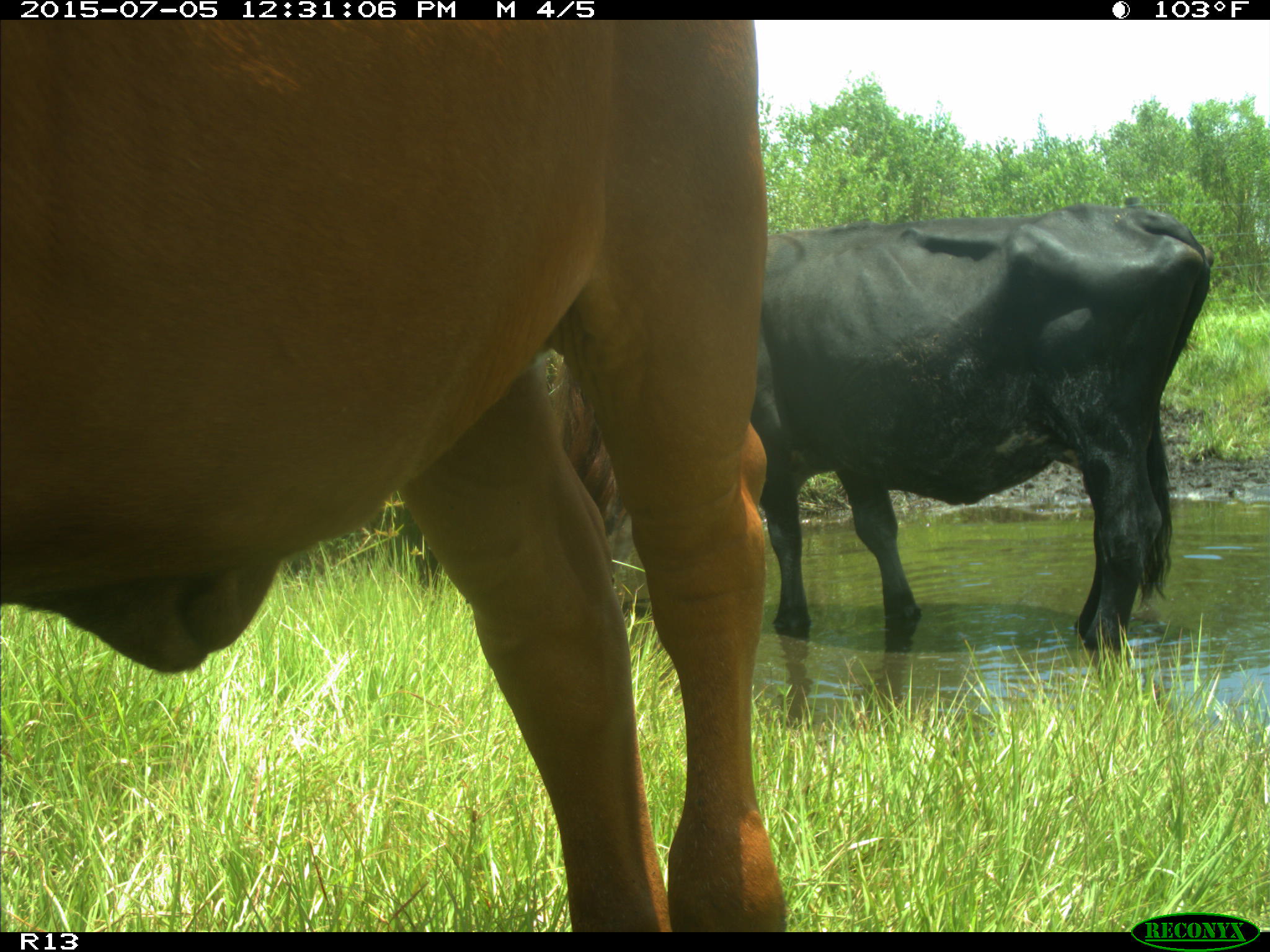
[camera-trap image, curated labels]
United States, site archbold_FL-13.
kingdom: Animalia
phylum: Chordata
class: Mammalia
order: Artiodactyla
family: Bovidae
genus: Bos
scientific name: Bos taurus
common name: domestic cow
Bos taurus (domestic cow).